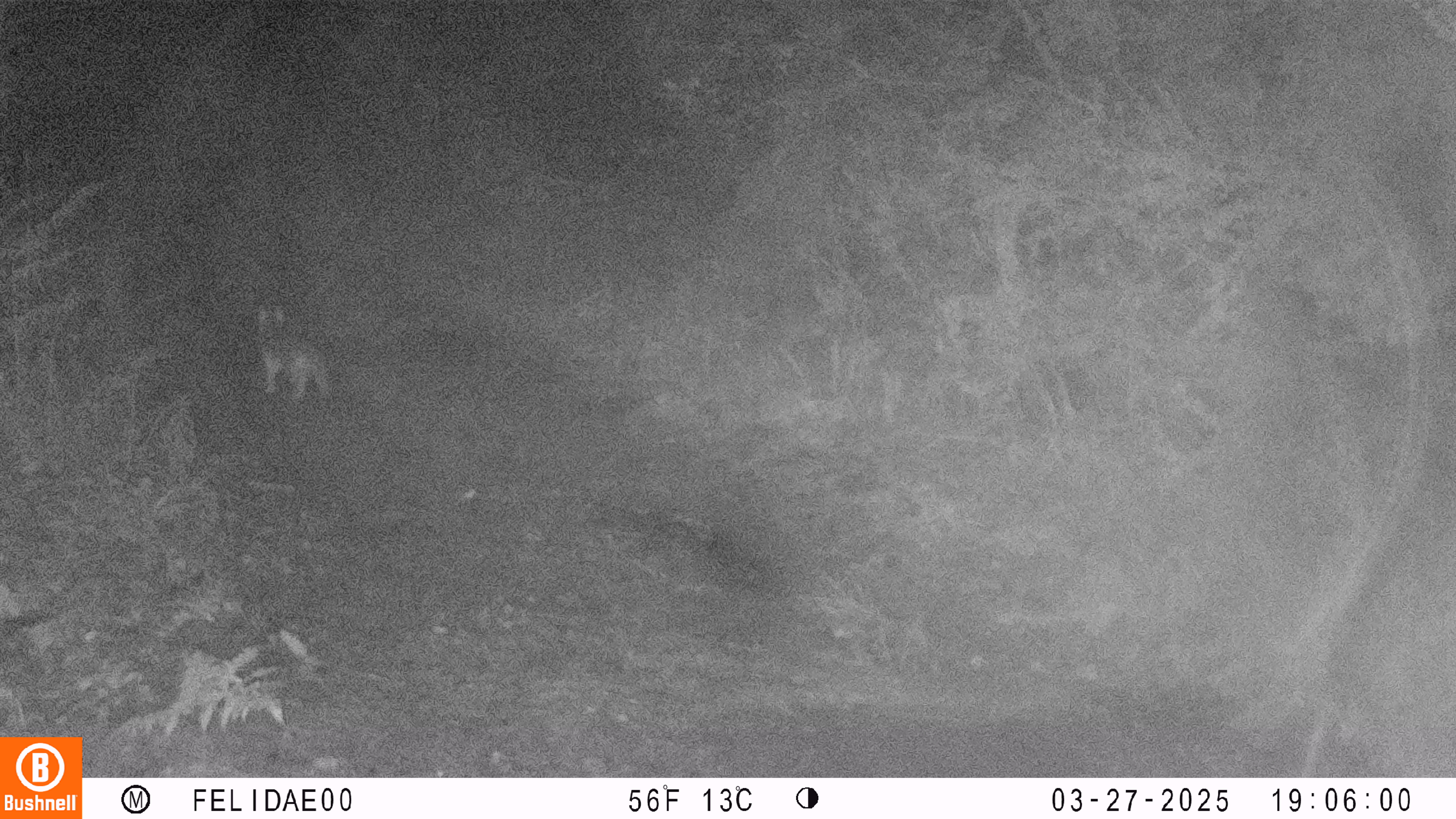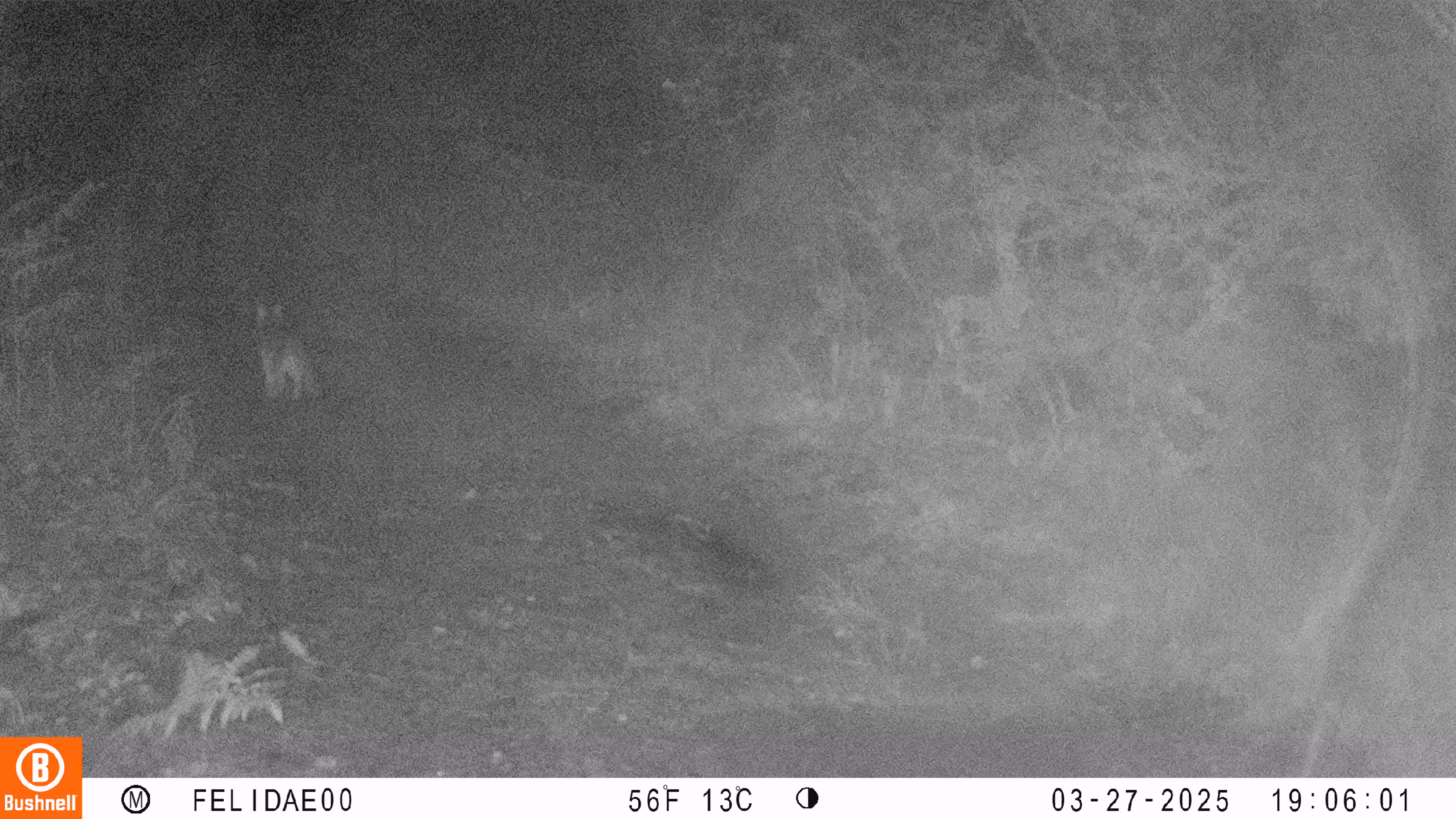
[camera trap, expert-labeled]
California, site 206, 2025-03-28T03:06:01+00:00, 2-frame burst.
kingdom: Animalia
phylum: Chordata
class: Mammalia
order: Carnivora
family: Canidae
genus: Urocyon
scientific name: Urocyon cinereoargenteus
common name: gray fox